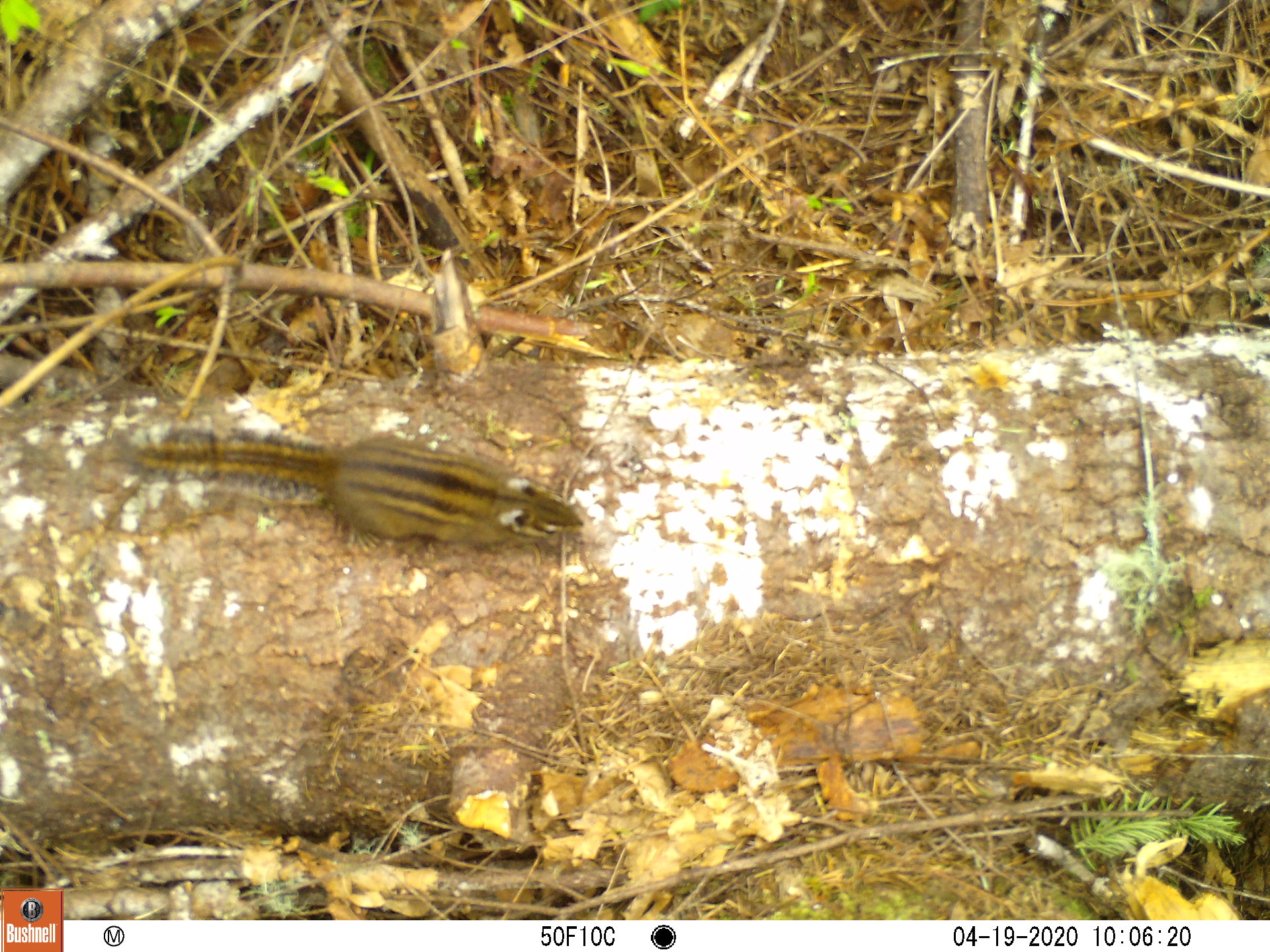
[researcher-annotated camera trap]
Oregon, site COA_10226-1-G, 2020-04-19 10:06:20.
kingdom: Animalia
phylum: Chordata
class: Mammalia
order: Rodentia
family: Sciuridae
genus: Neotamias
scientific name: Neotamias townsendii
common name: townsend's chipmunk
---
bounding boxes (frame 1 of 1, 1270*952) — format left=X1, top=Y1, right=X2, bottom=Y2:
townsend's chipmunk: left=111, top=415, right=589, bottom=558